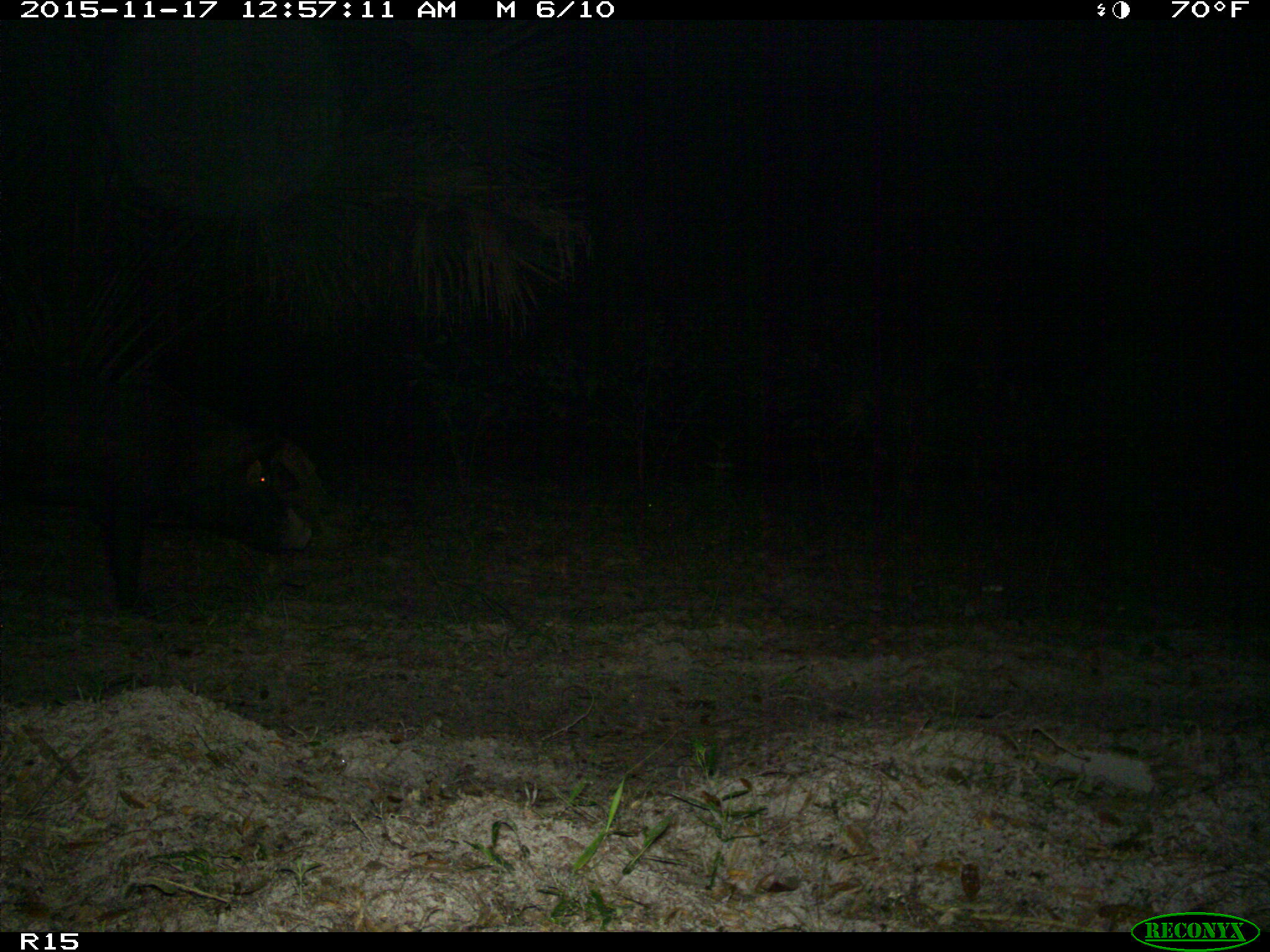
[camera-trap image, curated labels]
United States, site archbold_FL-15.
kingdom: Animalia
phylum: Chordata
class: Mammalia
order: Artiodactyla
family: Suidae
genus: Sus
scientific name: Sus scrofa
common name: wild boar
Sus scrofa (wild boar).